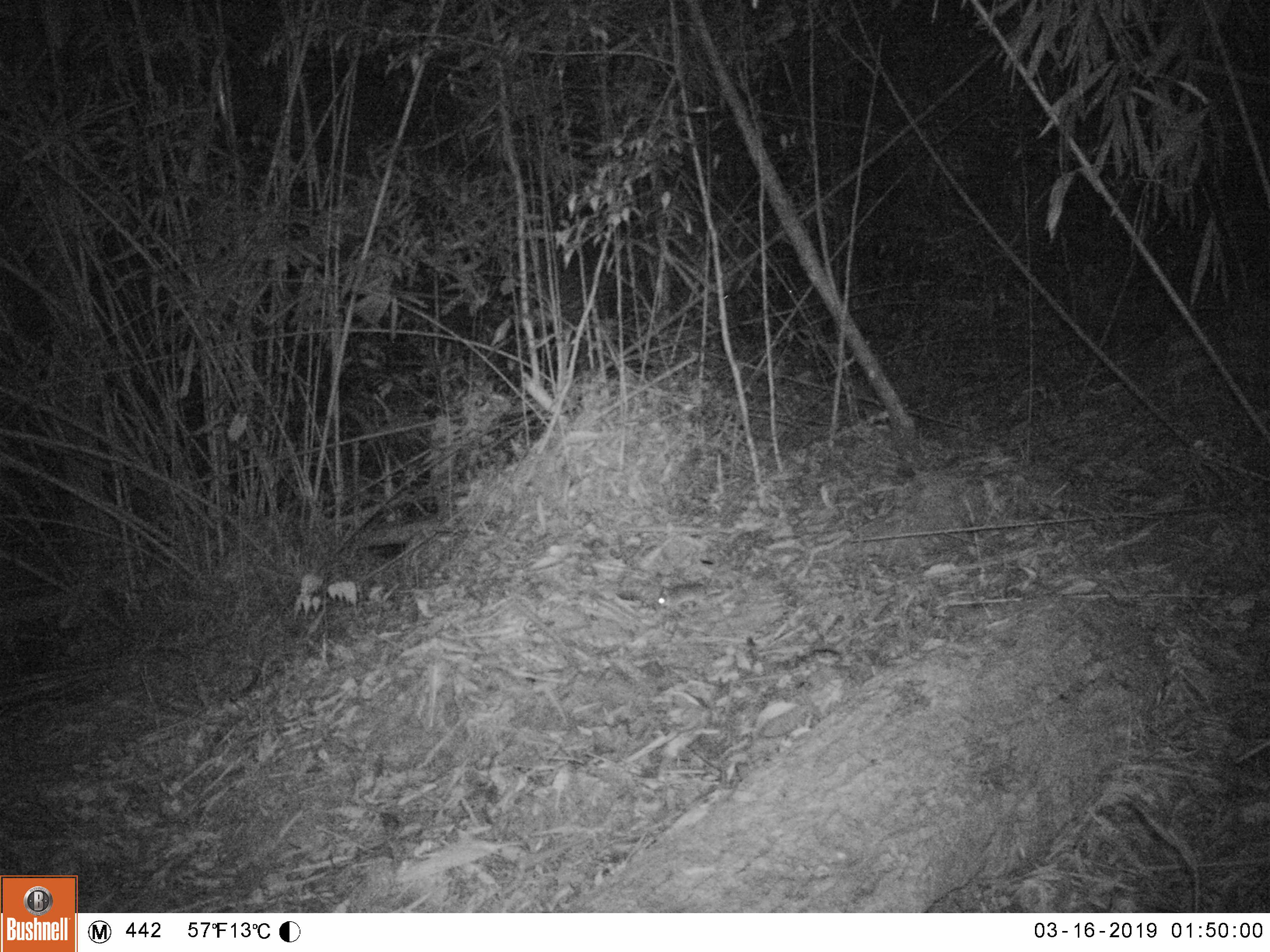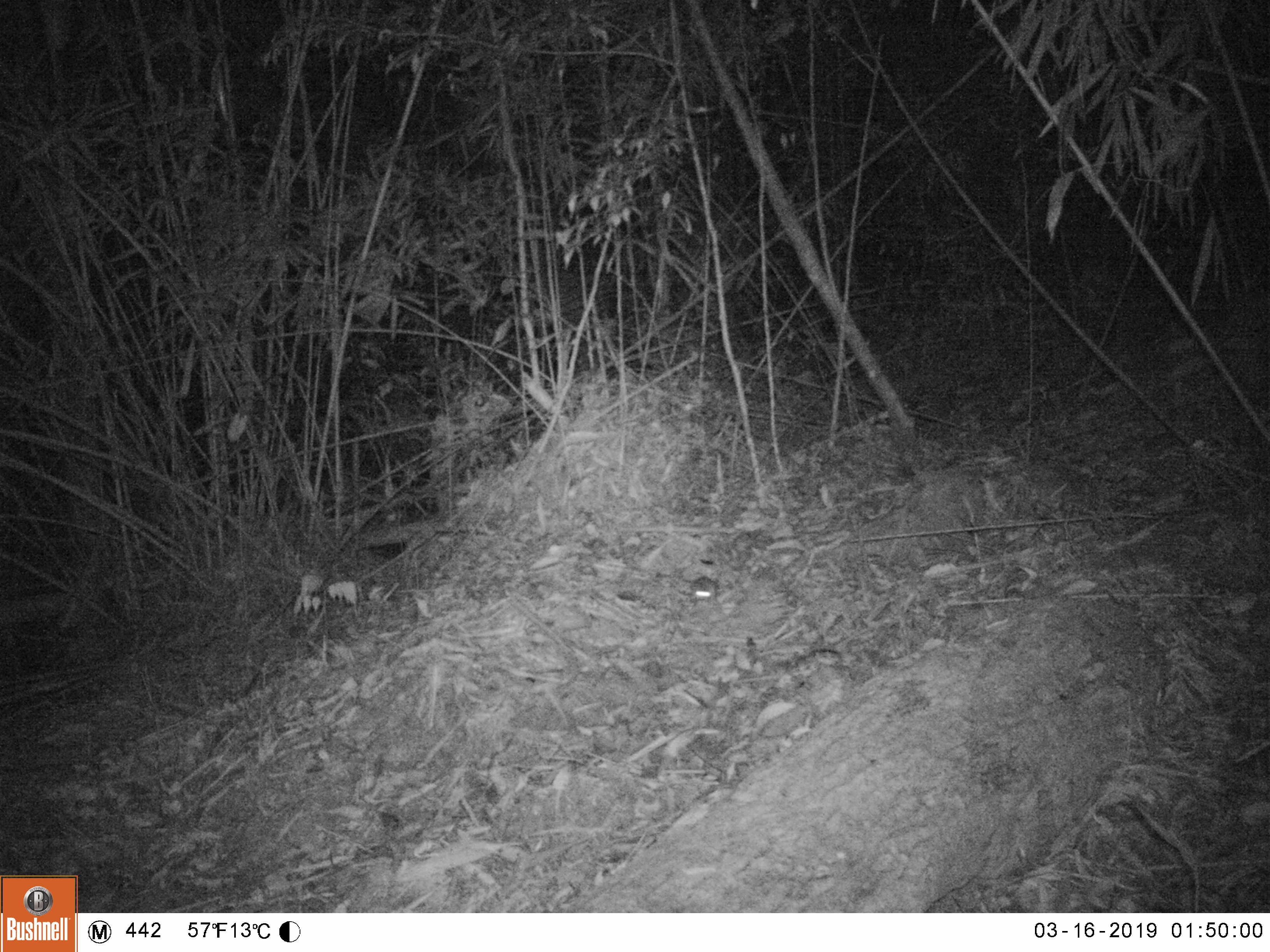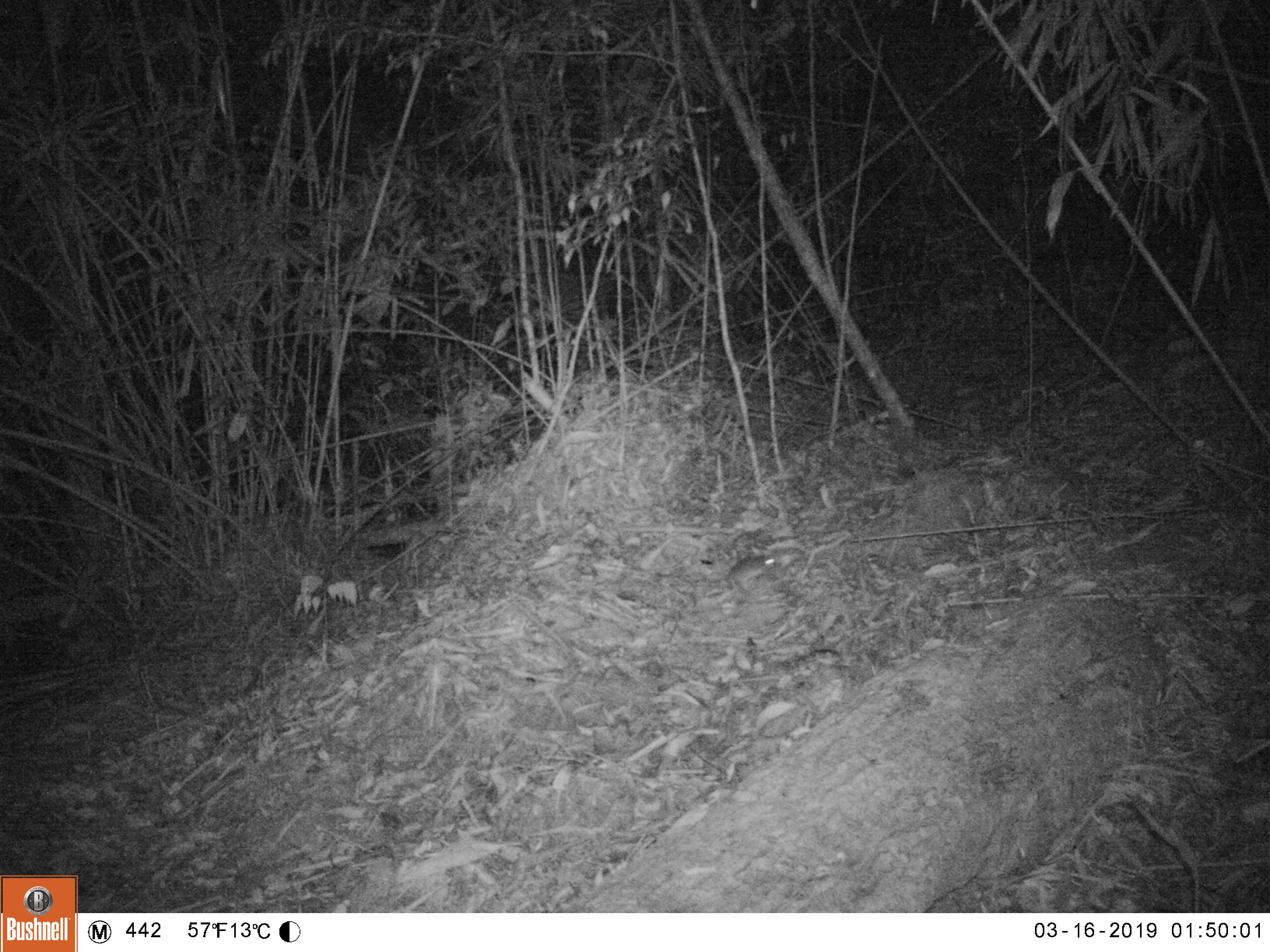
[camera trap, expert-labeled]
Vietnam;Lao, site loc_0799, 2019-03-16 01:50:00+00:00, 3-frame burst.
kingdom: Animalia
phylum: Chordata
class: Mammalia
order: Rodentia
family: Muridae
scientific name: Muridae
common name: old-world mice and rats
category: unidentified murid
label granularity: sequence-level